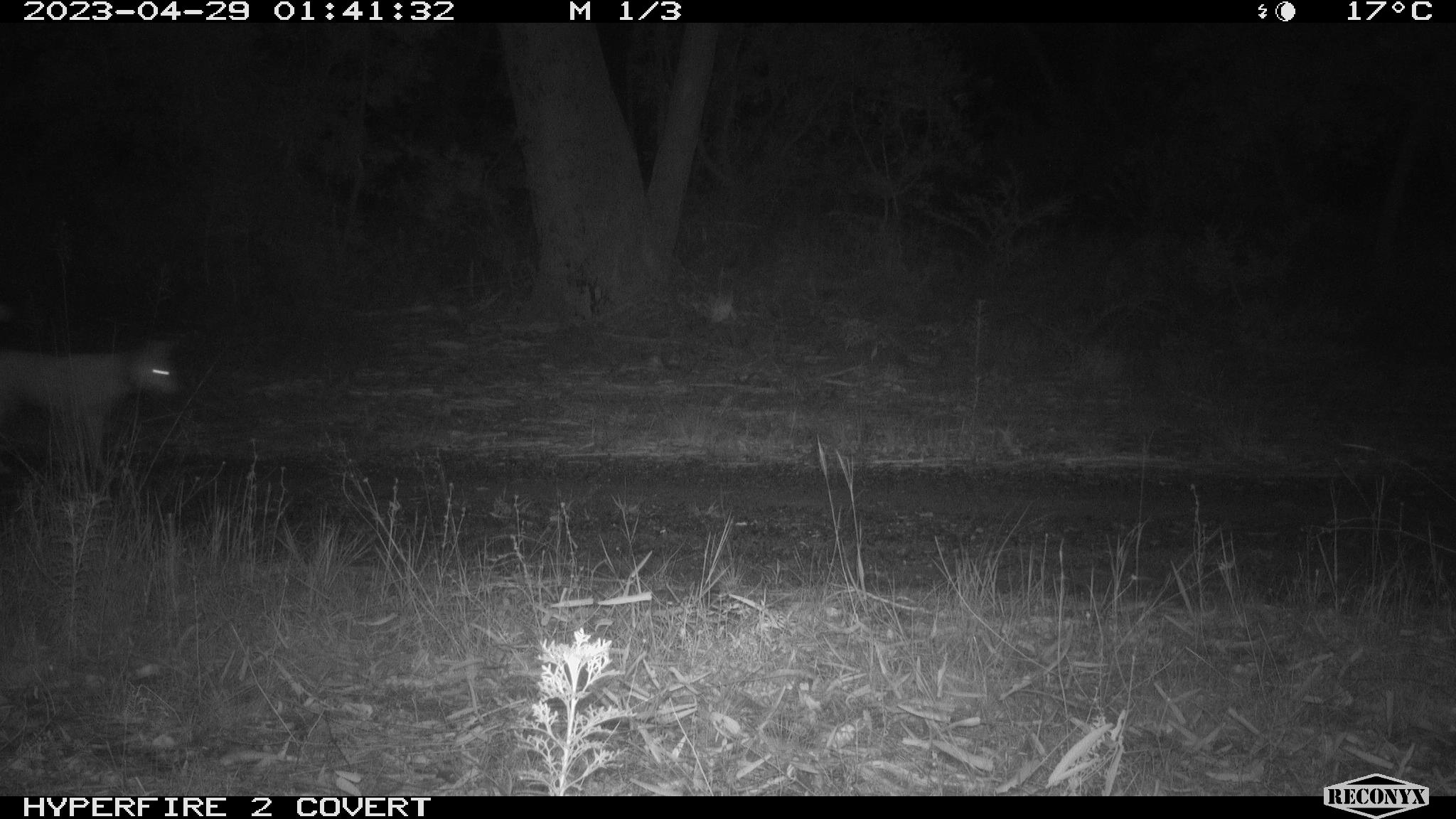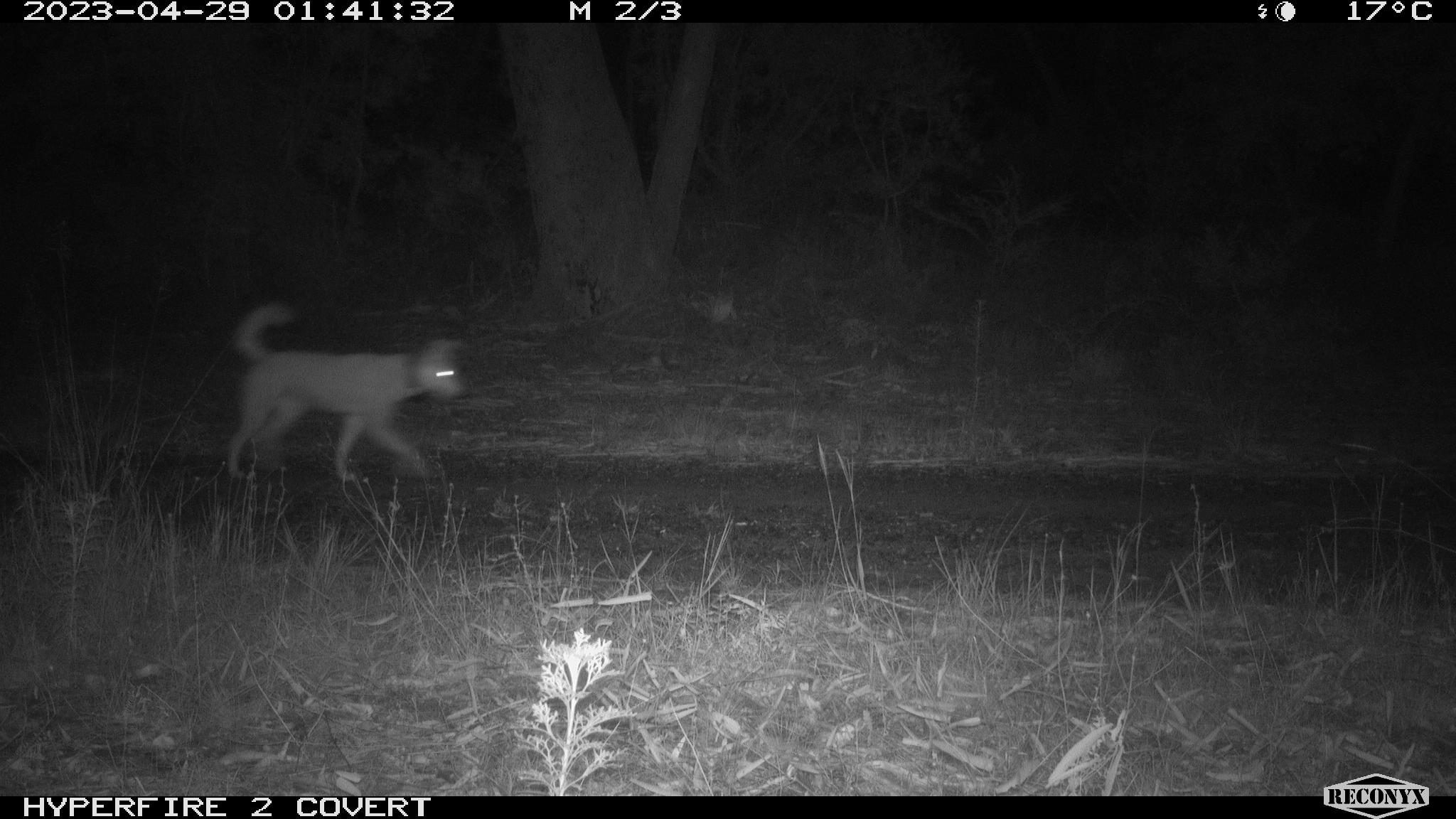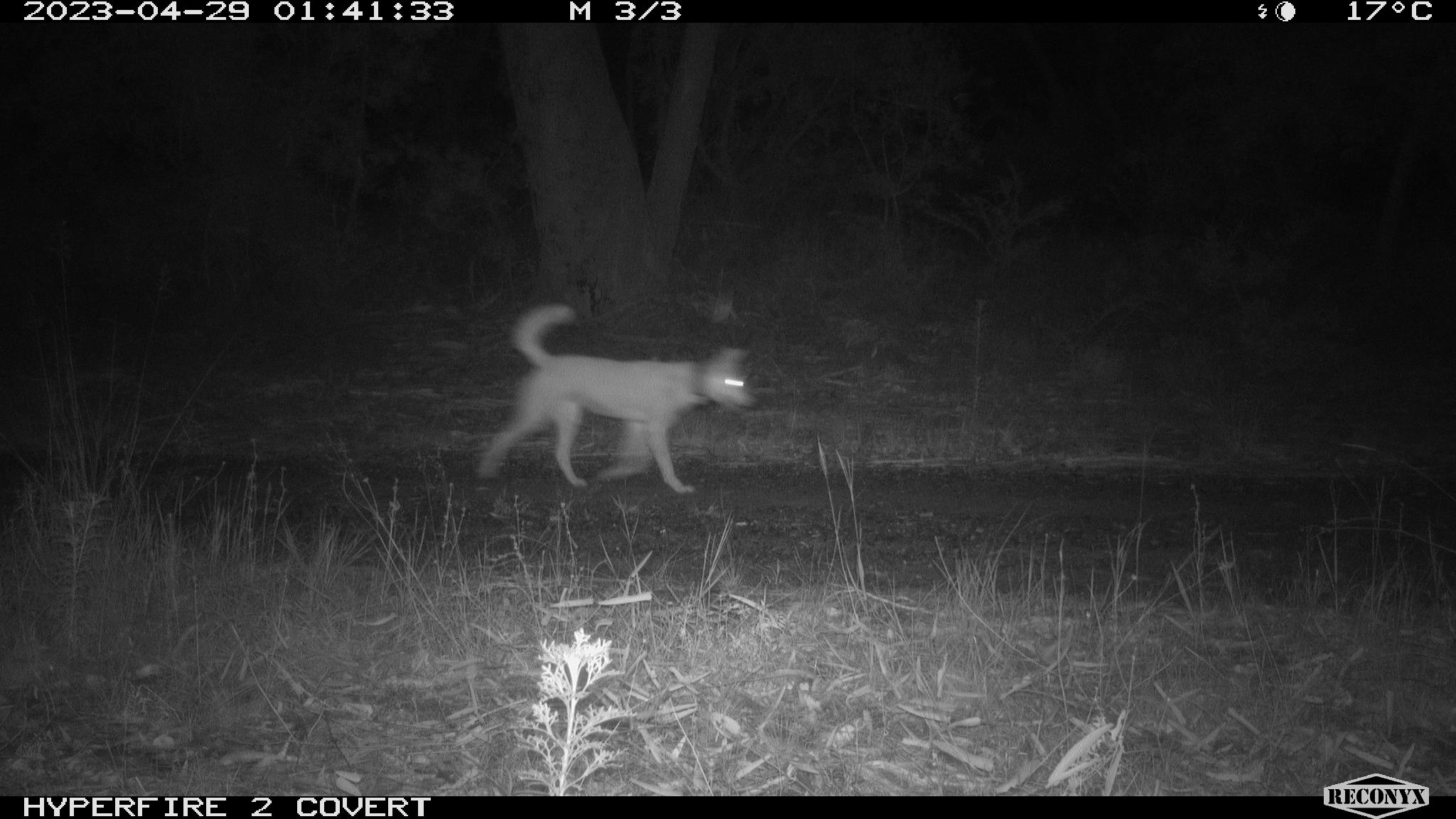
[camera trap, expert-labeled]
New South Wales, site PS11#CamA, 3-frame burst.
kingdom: Animalia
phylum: Chordata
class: Mammalia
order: Carnivora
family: Canidae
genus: Canis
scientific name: Canis familiaris dingo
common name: dingo